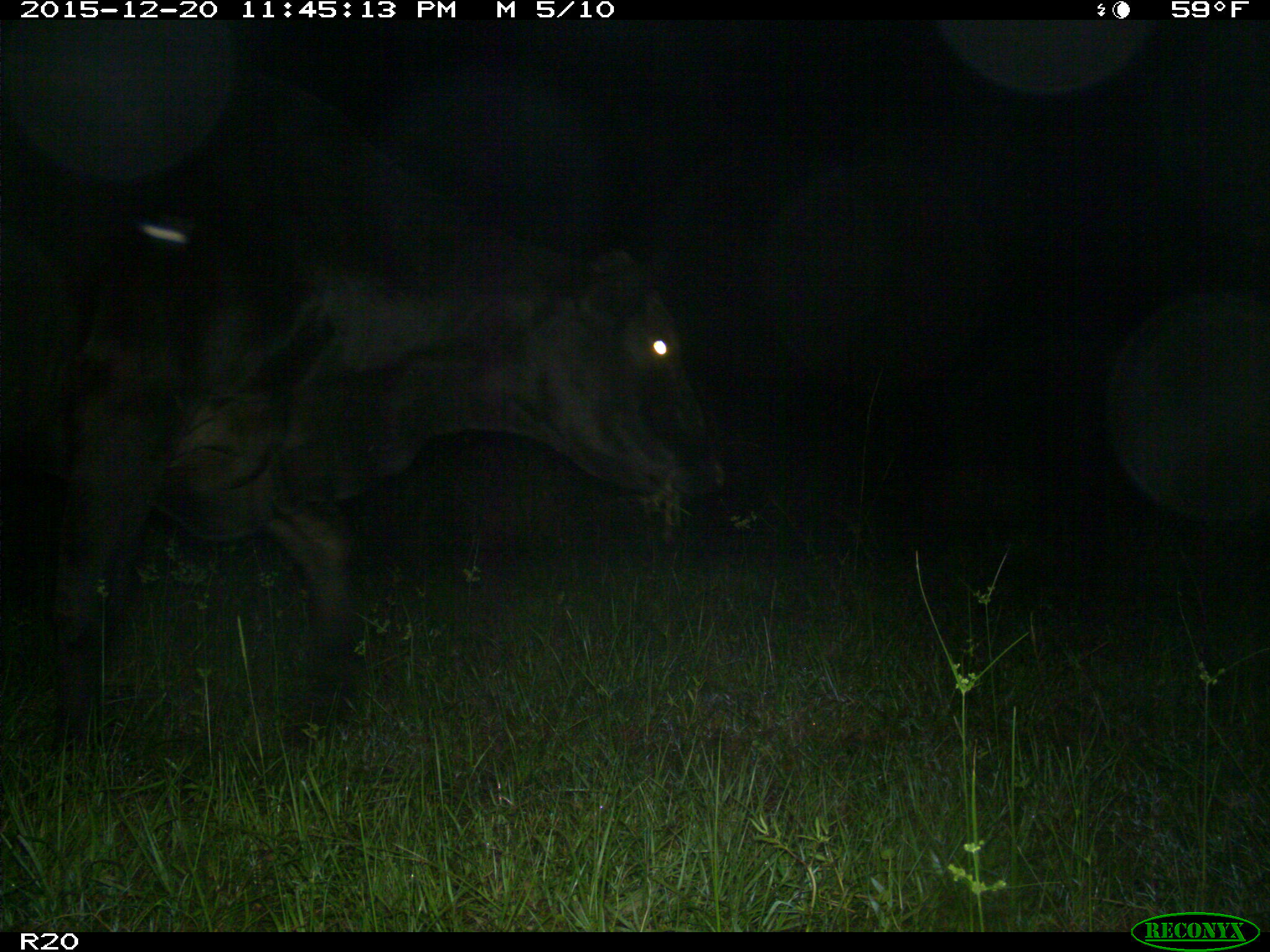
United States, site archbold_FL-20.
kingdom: Animalia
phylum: Chordata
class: Mammalia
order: Artiodactyla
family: Bovidae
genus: Bos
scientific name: Bos taurus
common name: domestic cow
Bos taurus (domestic cow).